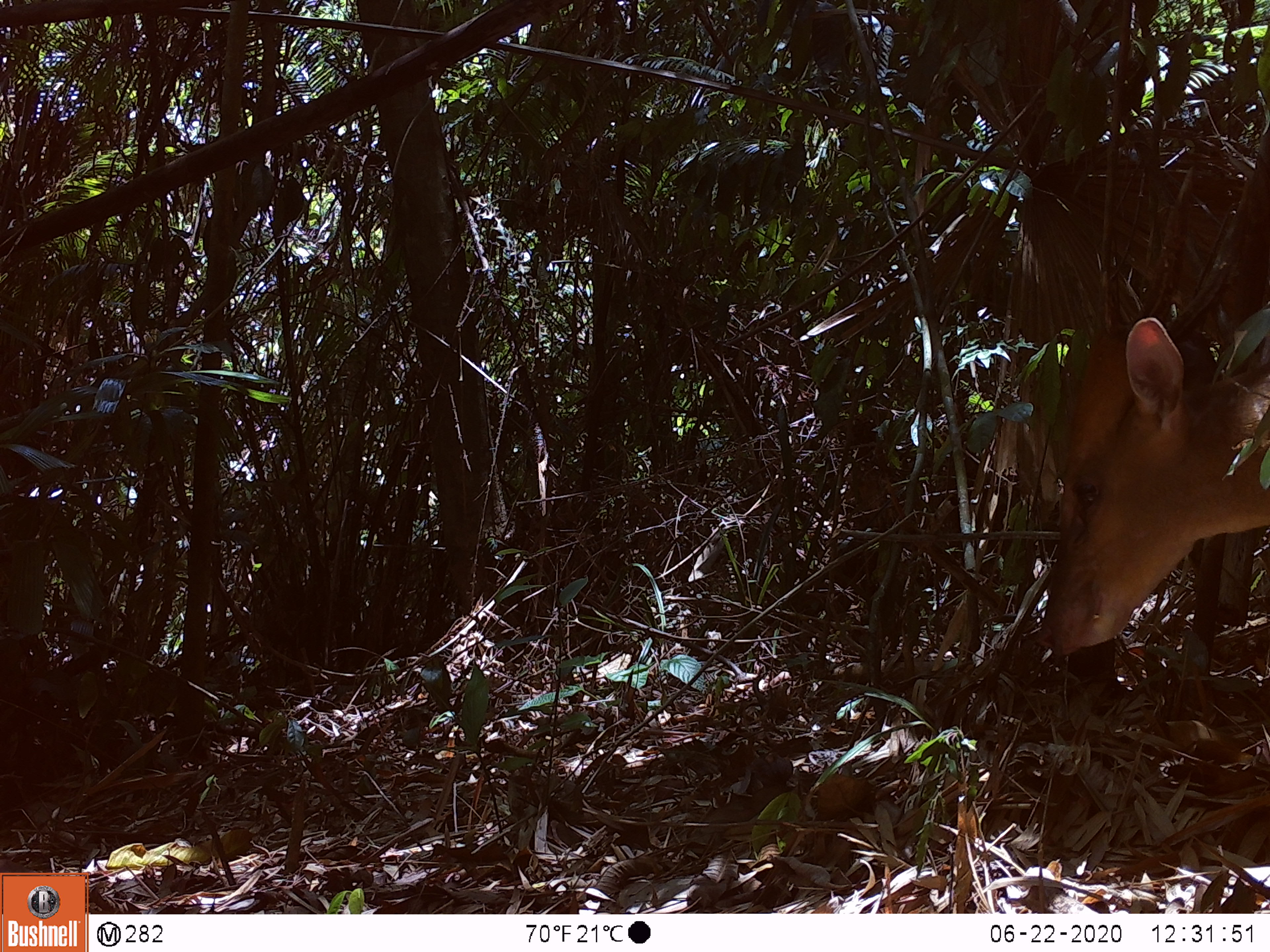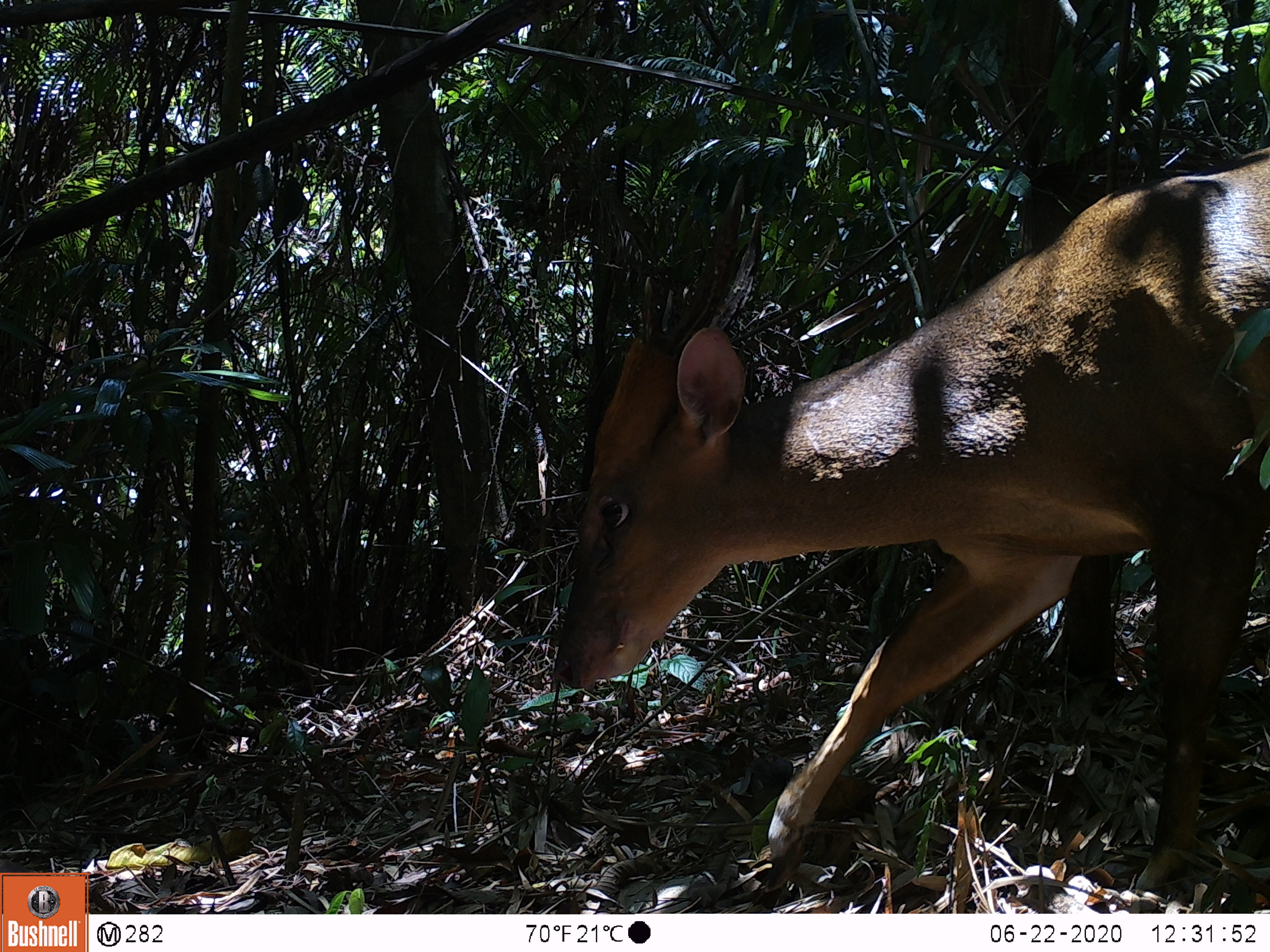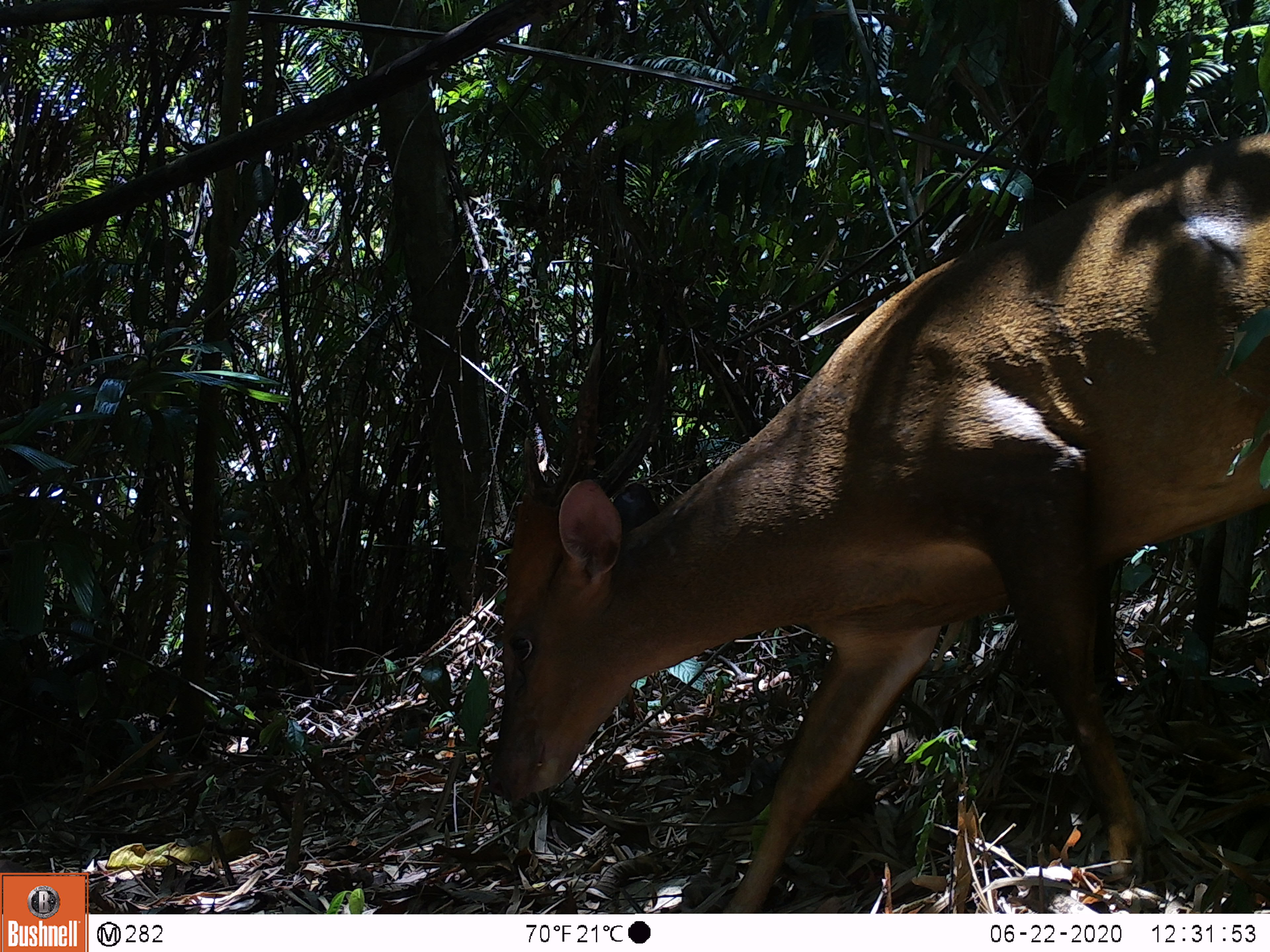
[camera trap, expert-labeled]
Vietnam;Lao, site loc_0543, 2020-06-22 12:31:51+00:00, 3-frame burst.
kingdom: Animalia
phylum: Chordata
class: Mammalia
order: Artiodactyla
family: Cervidae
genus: Muntiacus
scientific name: Muntiacus vuquangensis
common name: large-antlered muntjac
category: large antlered muntjac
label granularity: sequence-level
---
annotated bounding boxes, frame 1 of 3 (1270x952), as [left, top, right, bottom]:
large antlered muntjac: [1036, 314, 1266, 658]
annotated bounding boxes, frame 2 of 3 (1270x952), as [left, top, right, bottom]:
large antlered muntjac: [551, 143, 1270, 890]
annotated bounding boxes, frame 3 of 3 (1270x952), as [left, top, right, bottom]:
large antlered muntjac: [480, 131, 1266, 912]